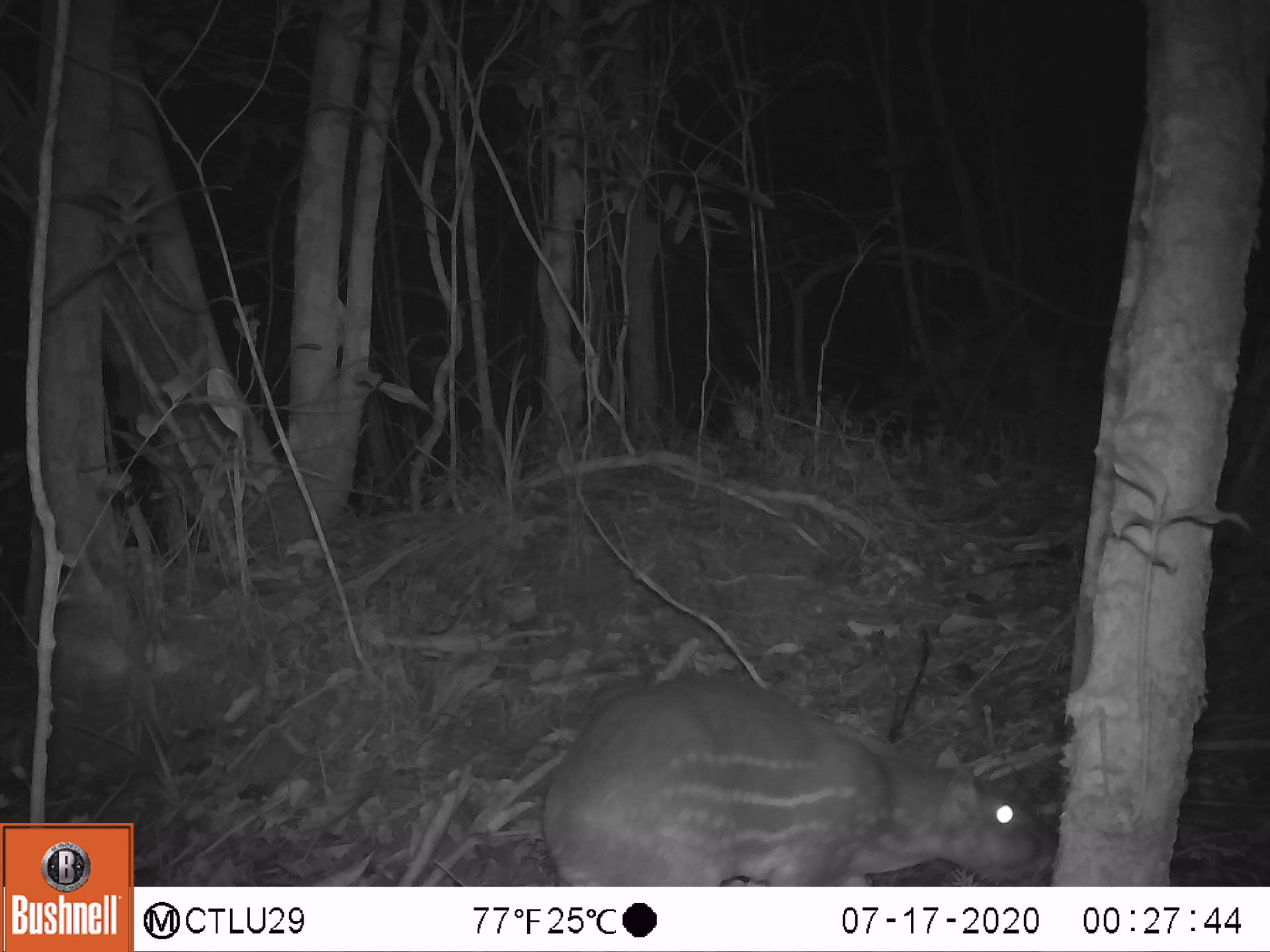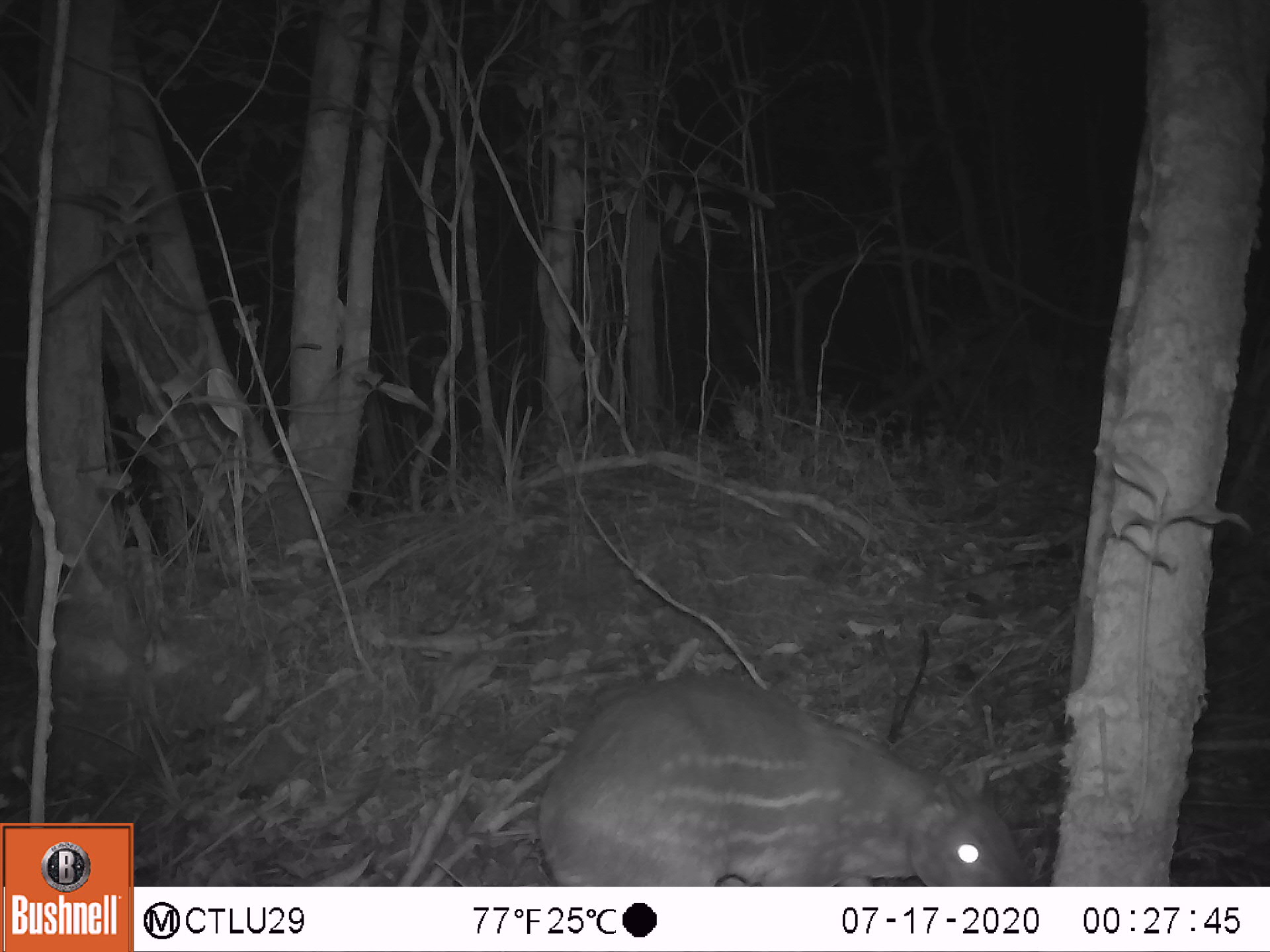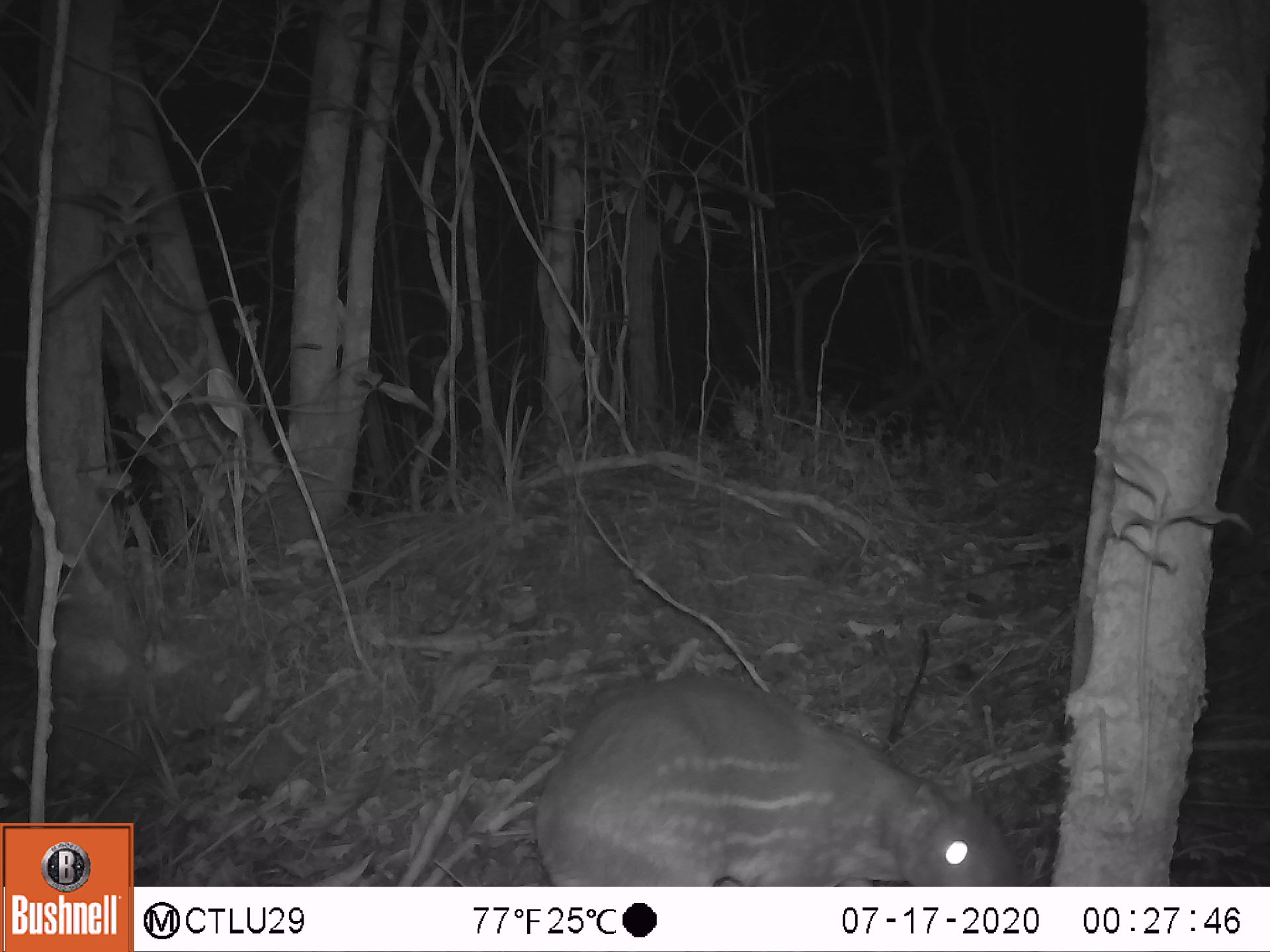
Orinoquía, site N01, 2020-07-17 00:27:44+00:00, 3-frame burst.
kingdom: Animalia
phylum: Chordata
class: Mammalia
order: Rodentia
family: Cuniculidae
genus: Cuniculus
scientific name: Cuniculus paca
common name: spotted paca